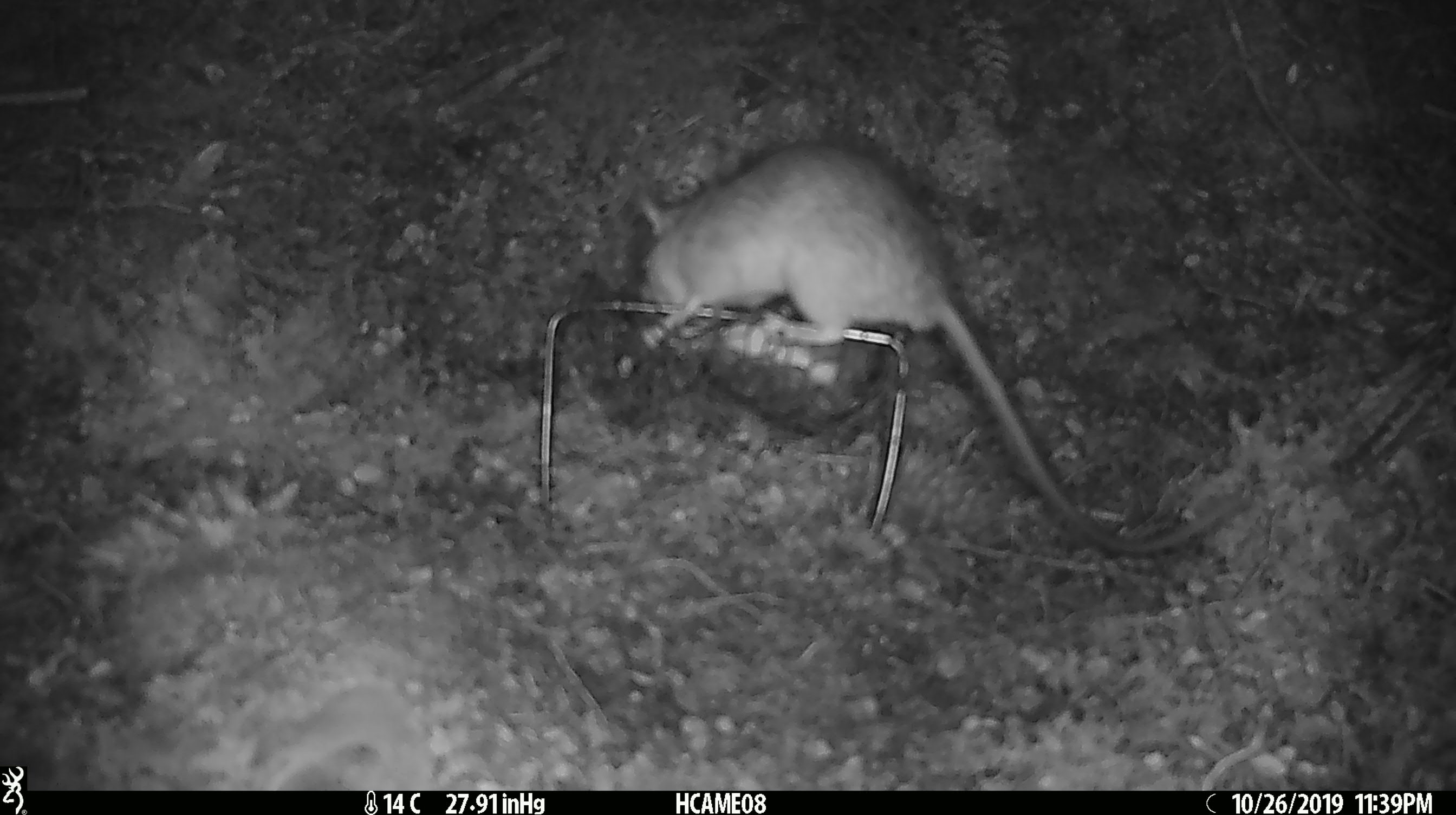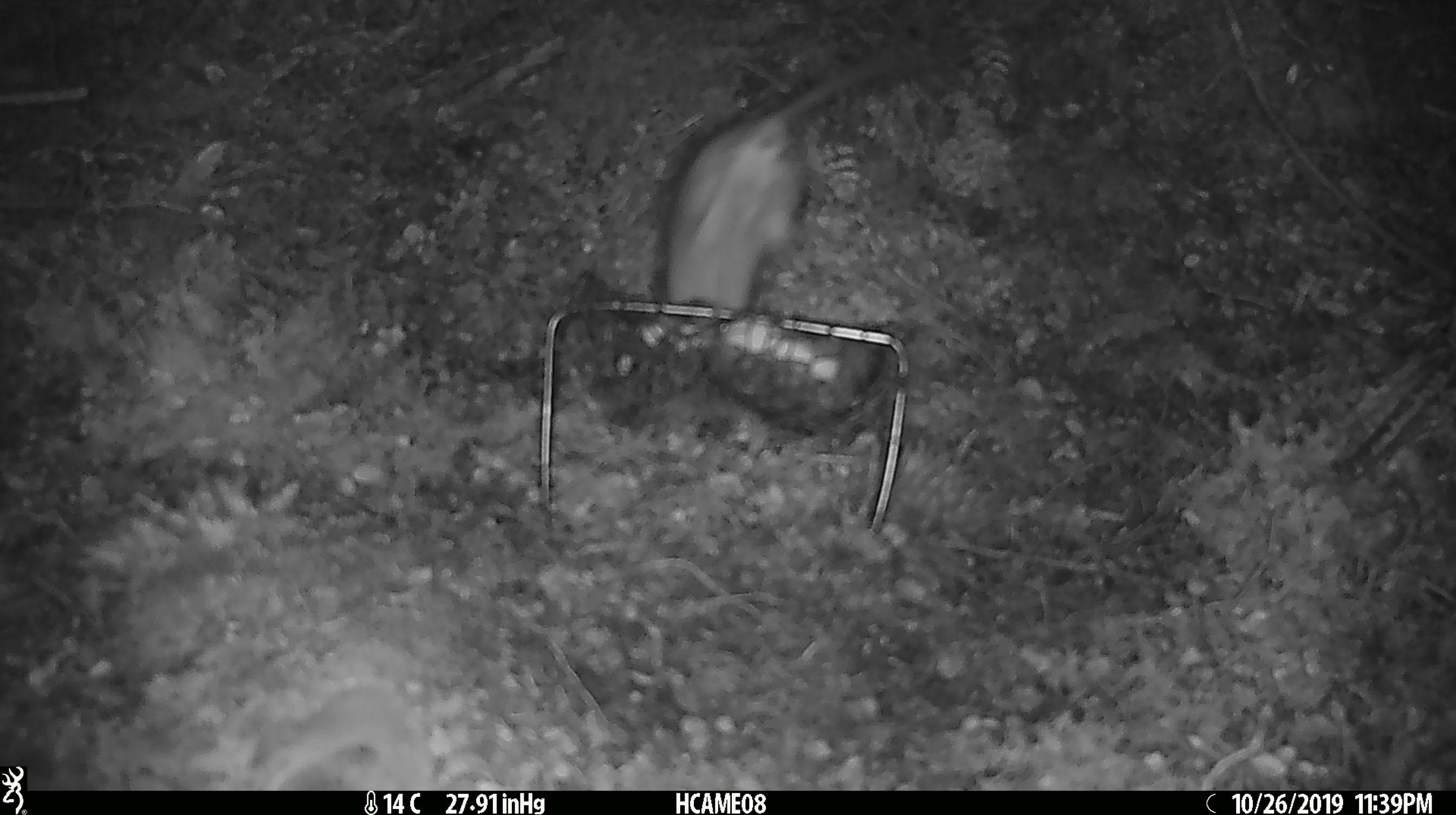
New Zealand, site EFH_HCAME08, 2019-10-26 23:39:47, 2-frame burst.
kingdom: Animalia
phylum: Chordata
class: Mammalia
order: Rodentia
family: Muridae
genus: Rattus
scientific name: Rattus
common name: rat